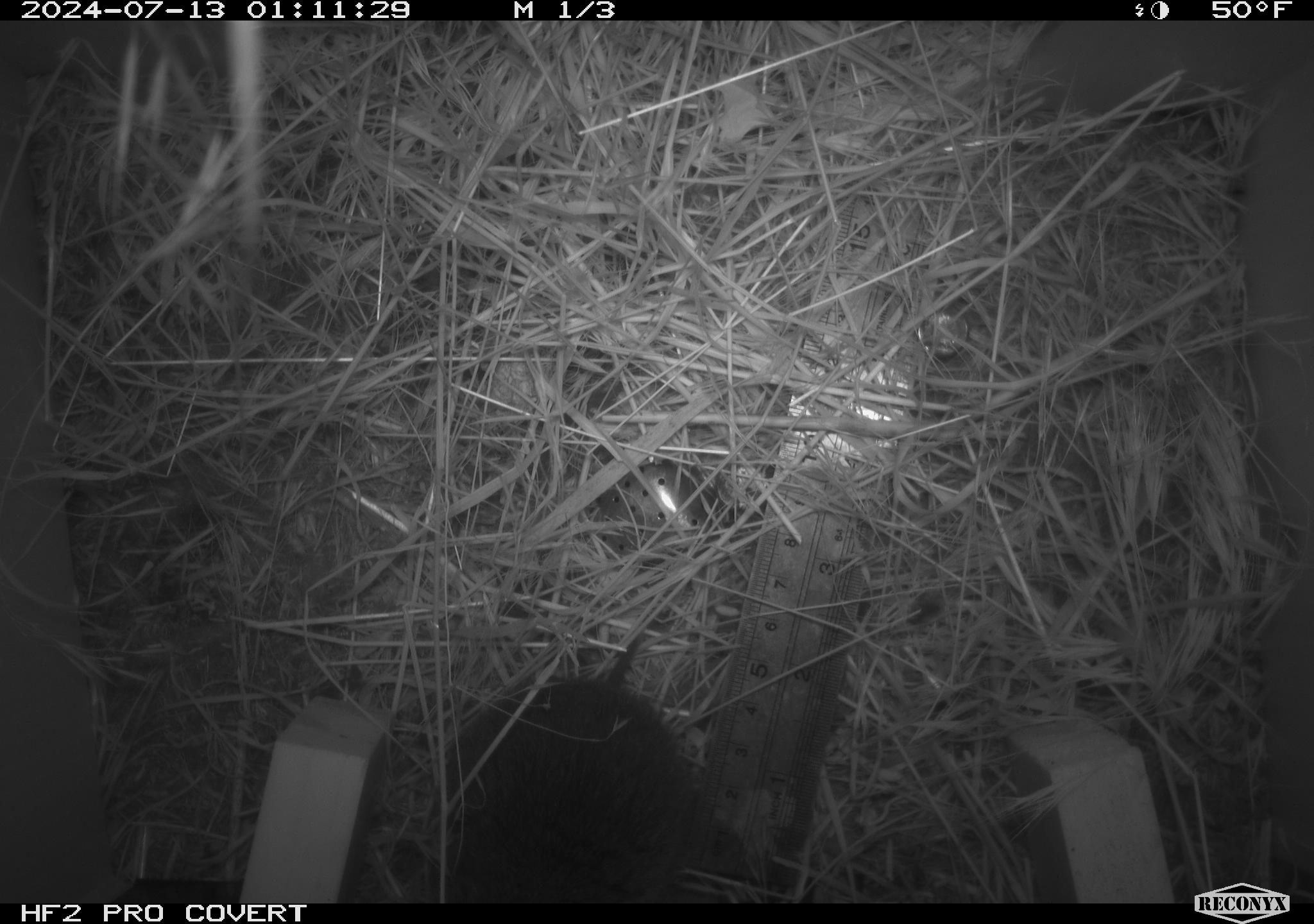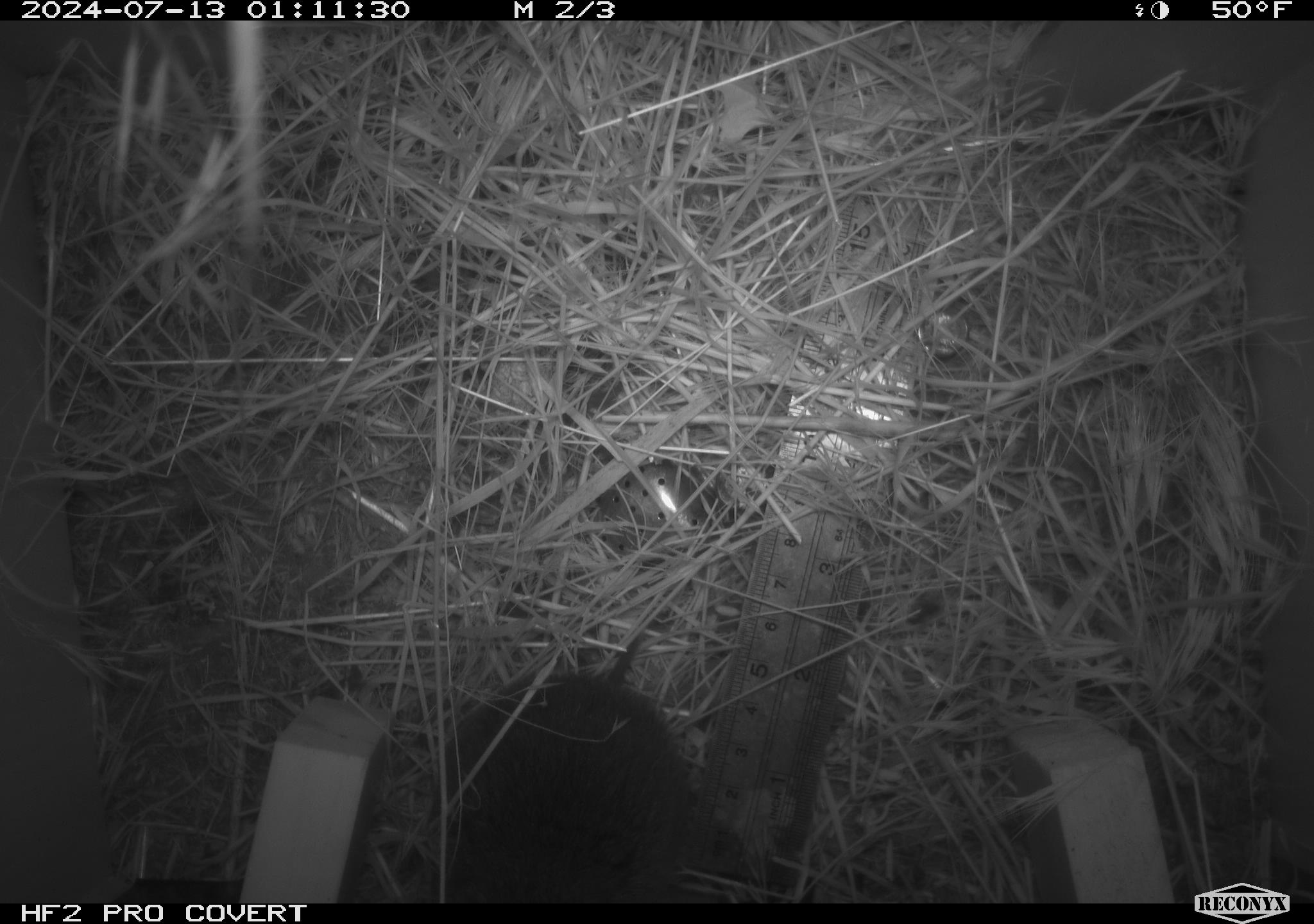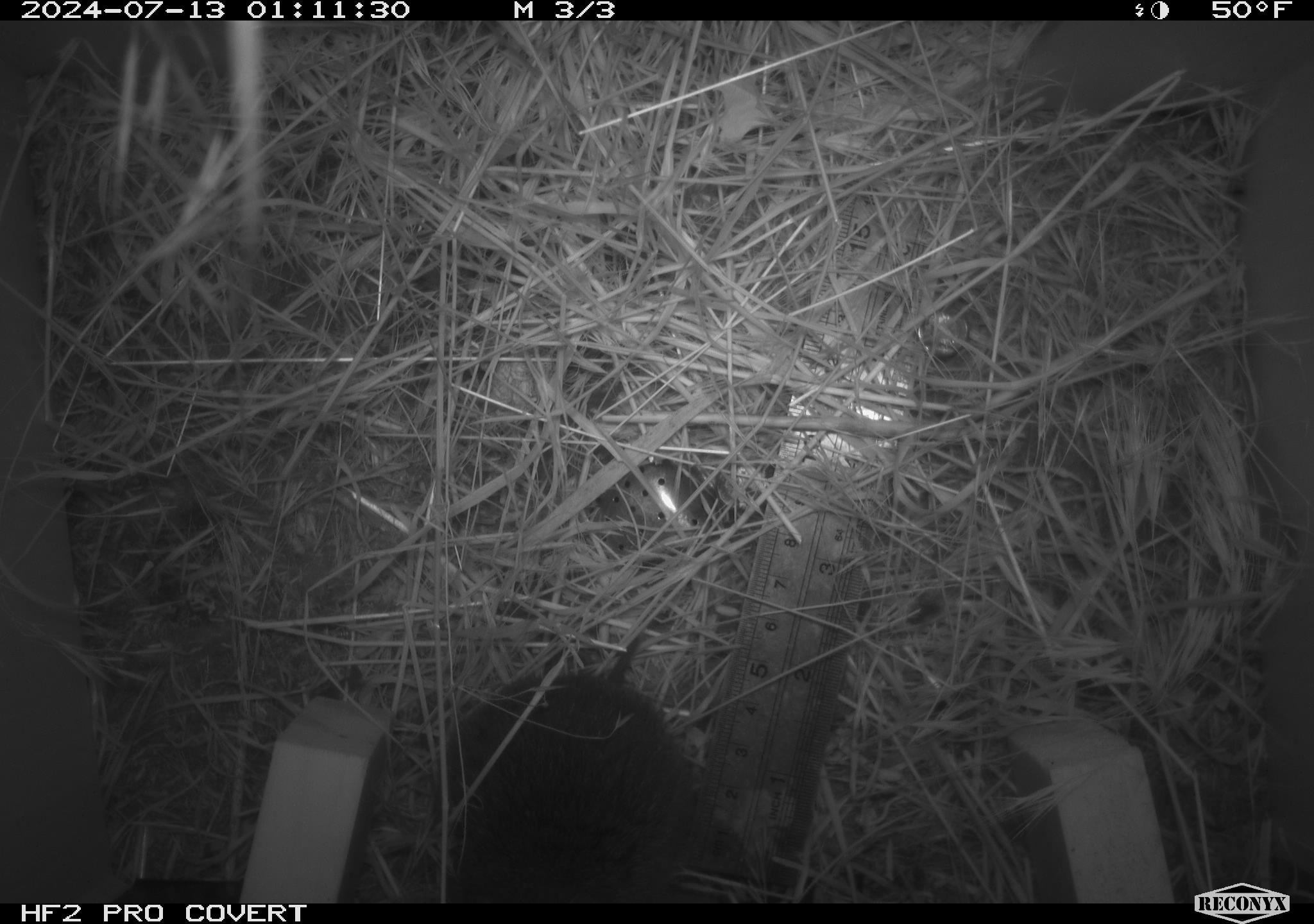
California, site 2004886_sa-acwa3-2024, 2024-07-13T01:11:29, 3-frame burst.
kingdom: Animalia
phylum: Chordata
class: Mammalia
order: Rodentia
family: Cricetidae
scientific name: Arvicolinae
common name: voles, lemmings, and muskrats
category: arvicolinae subfamily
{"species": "arvicolinae subfamily (voles, lemmings, and muskrats) (Arvicolinae)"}